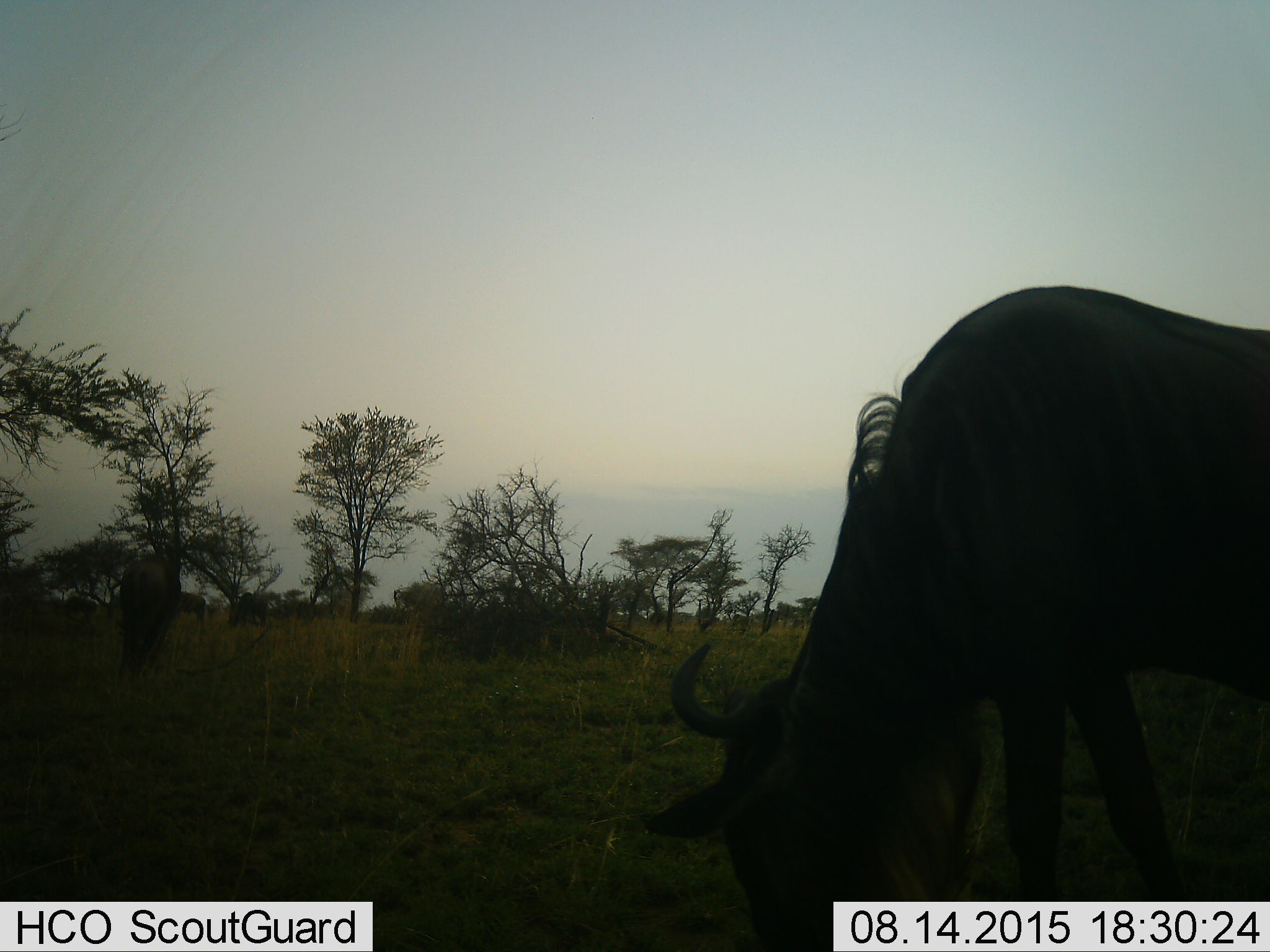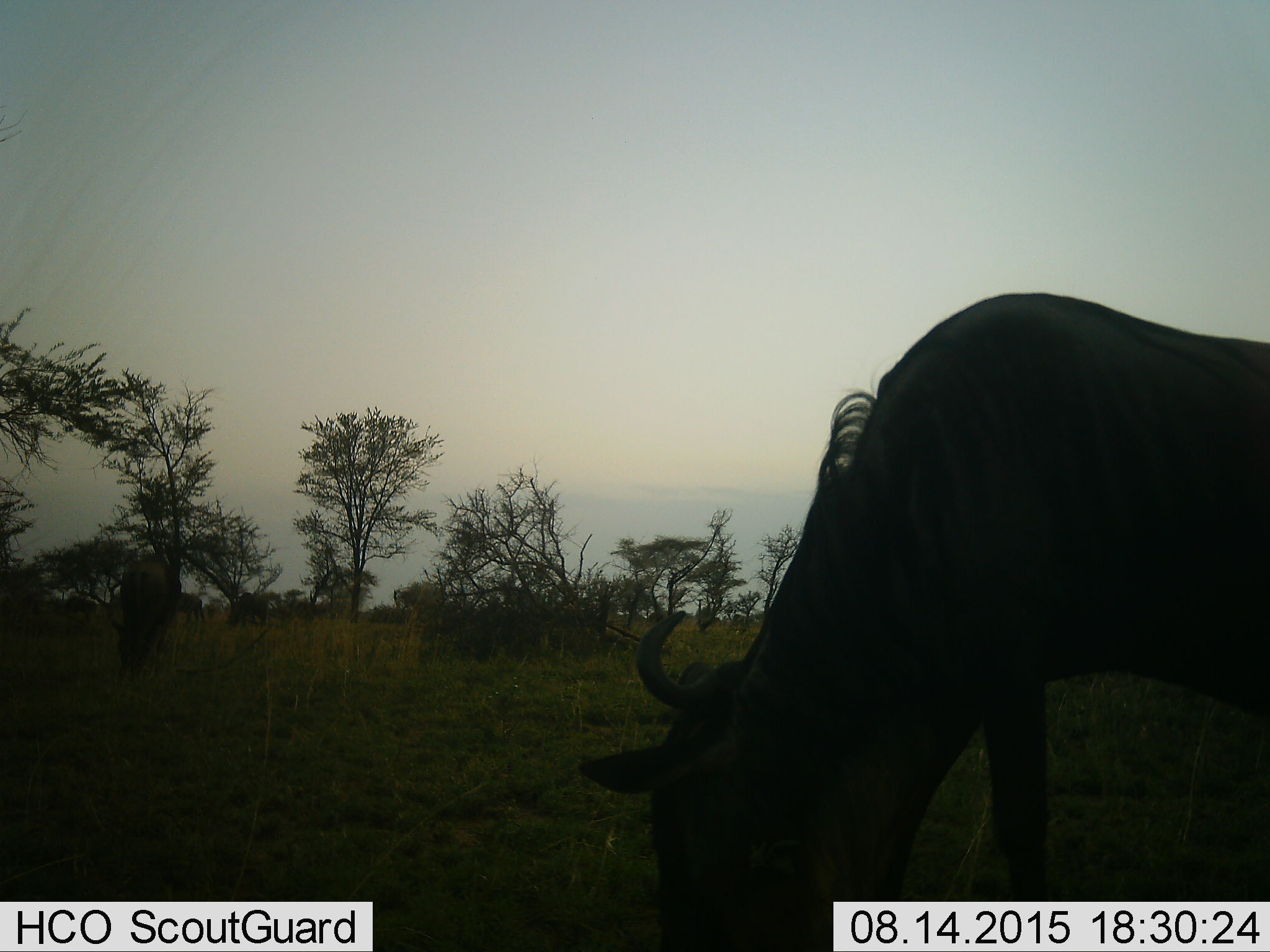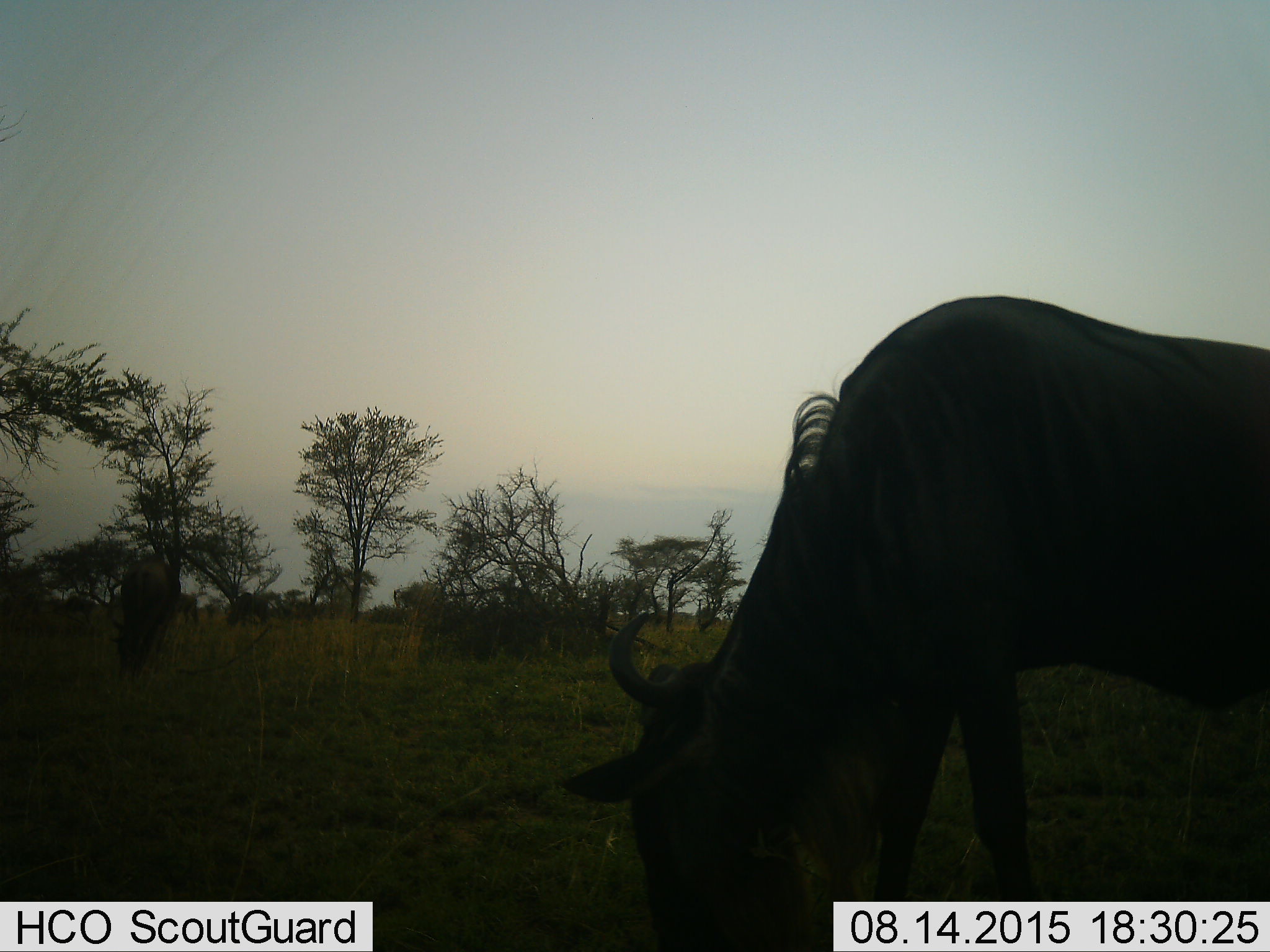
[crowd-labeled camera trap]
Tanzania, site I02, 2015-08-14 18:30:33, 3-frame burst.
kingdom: Animalia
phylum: Chordata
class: Mammalia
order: Artiodactyla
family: Bovidae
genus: Connochaetes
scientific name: Connochaetes taurinus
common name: blue wildebeest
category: wildebeest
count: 5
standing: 22%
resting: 0%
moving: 22%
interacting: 0%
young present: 0%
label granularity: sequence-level